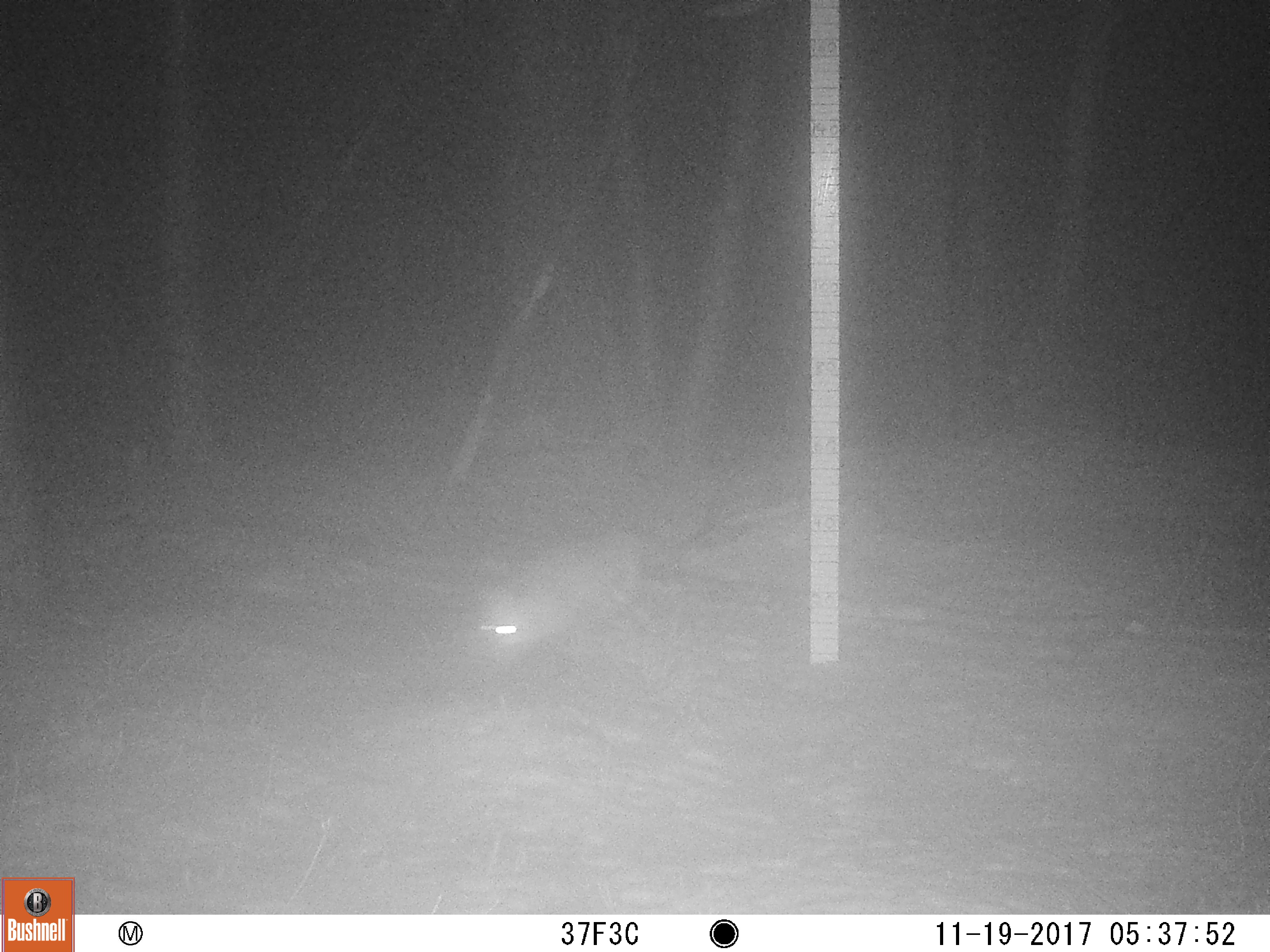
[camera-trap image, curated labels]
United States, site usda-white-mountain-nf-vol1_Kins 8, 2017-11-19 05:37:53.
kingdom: Animalia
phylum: Chordata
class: Mammalia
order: Carnivora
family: Canidae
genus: Vulpes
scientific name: Vulpes vulpes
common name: red fox